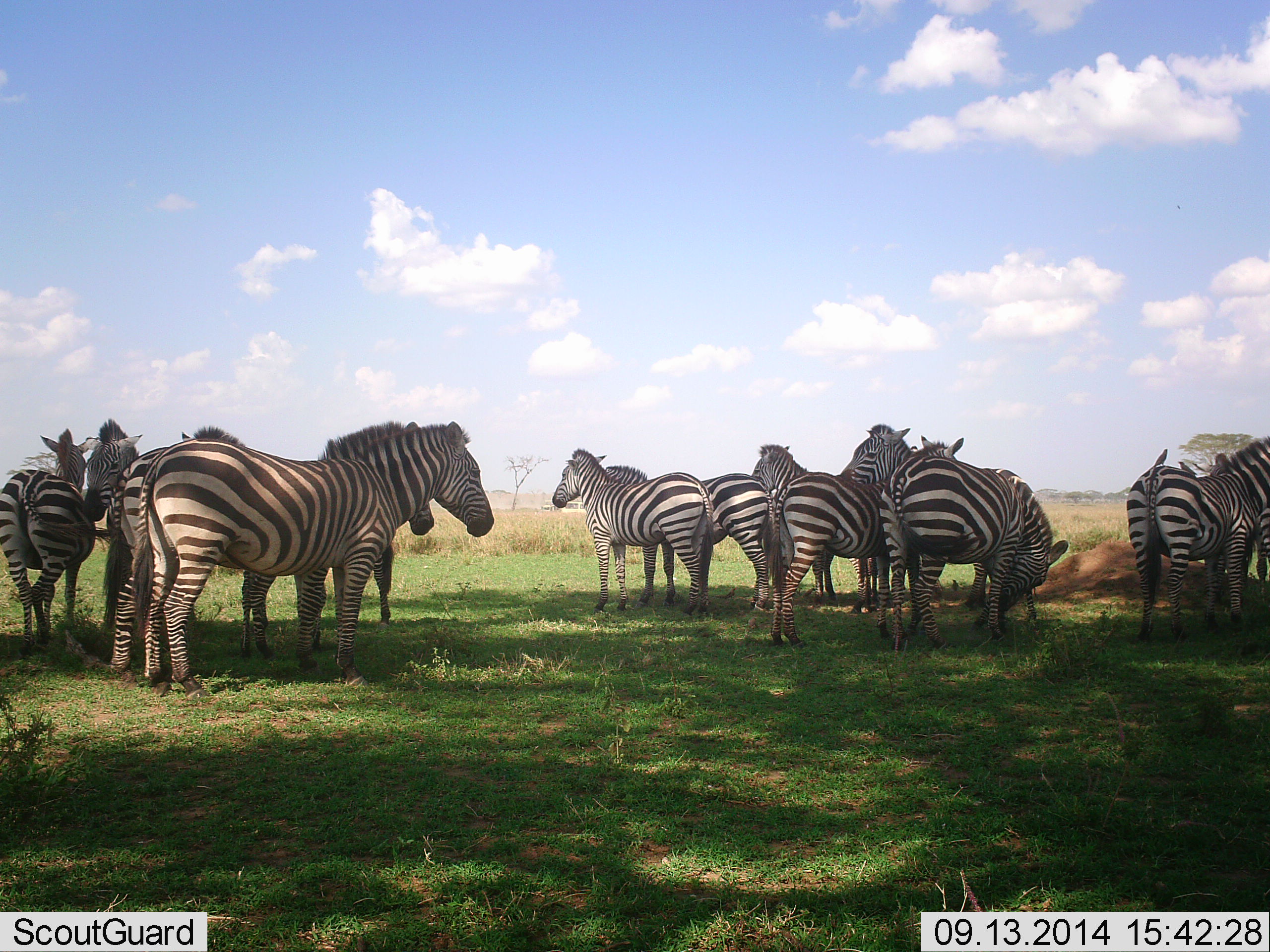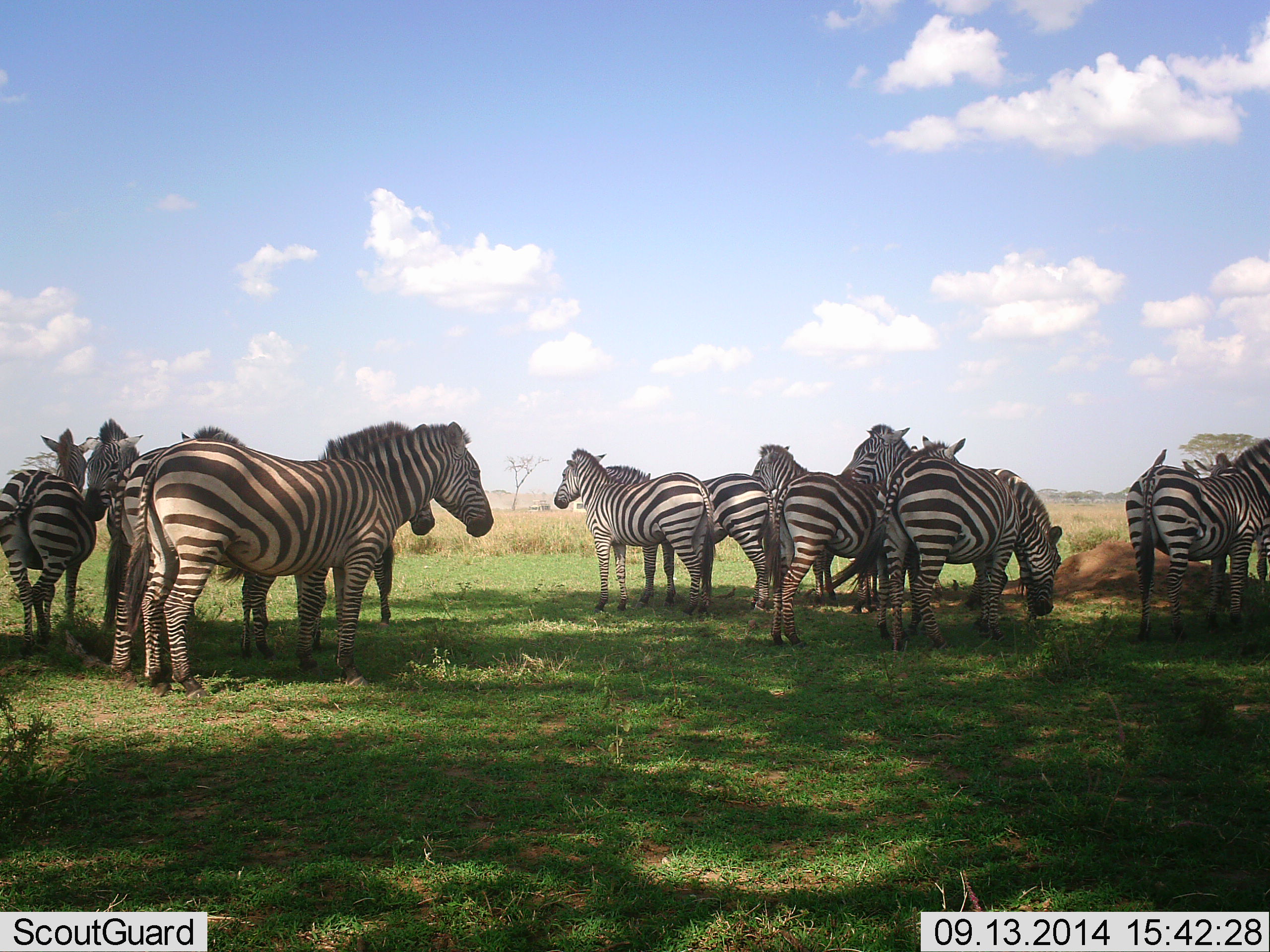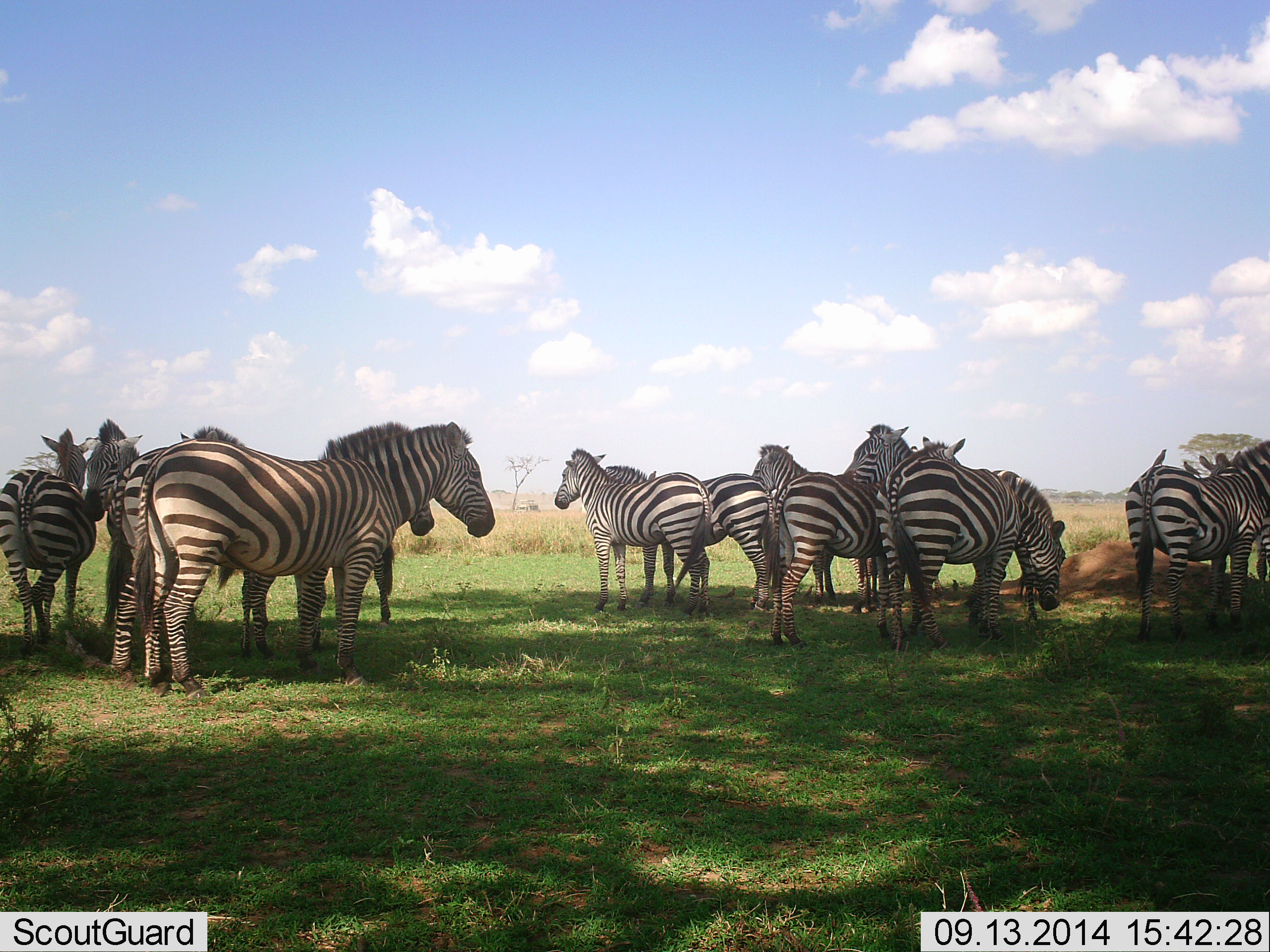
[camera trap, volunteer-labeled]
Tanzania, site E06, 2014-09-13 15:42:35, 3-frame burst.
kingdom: Animalia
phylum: Chordata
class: Mammalia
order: Perissodactyla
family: Equidae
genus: Equus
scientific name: Equus quagga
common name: plains zebra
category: zebra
Zebra (plains zebra) (Equus quagga), count 11-50. Behavior (volunteer vote fractions): standing 92%, resting 17%, moving 0%, interacting 8%. Young present (vote fraction): 0%. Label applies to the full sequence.